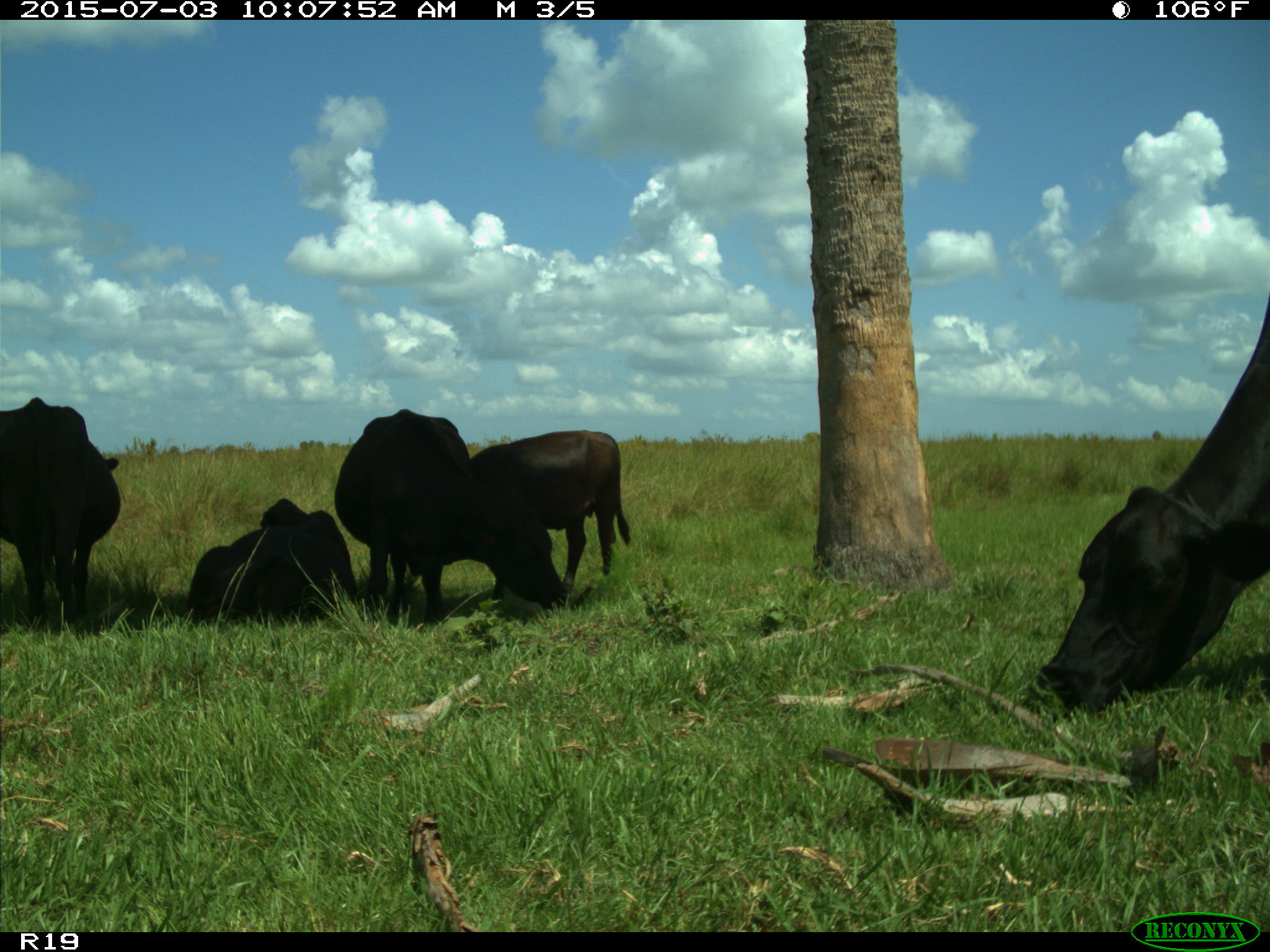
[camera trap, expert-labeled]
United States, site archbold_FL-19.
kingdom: Animalia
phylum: Chordata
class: Mammalia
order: Artiodactyla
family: Bovidae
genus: Bos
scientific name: Bos taurus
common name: domestic cow